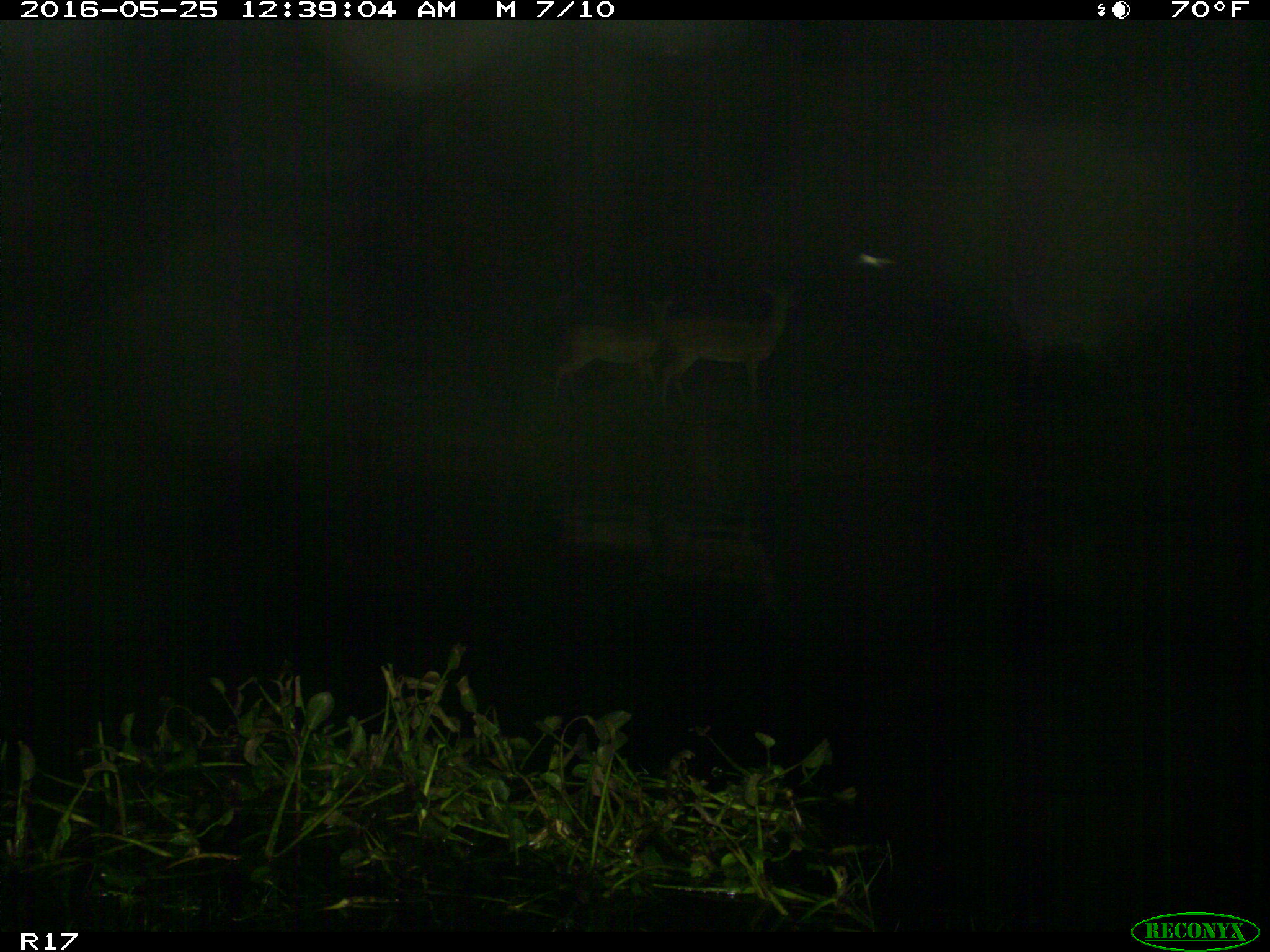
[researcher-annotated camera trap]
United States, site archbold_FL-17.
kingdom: Animalia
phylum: Chordata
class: Mammalia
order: Artiodactyla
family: Cervidae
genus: Odocoileus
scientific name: Odocoileus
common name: deer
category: unidentified deer